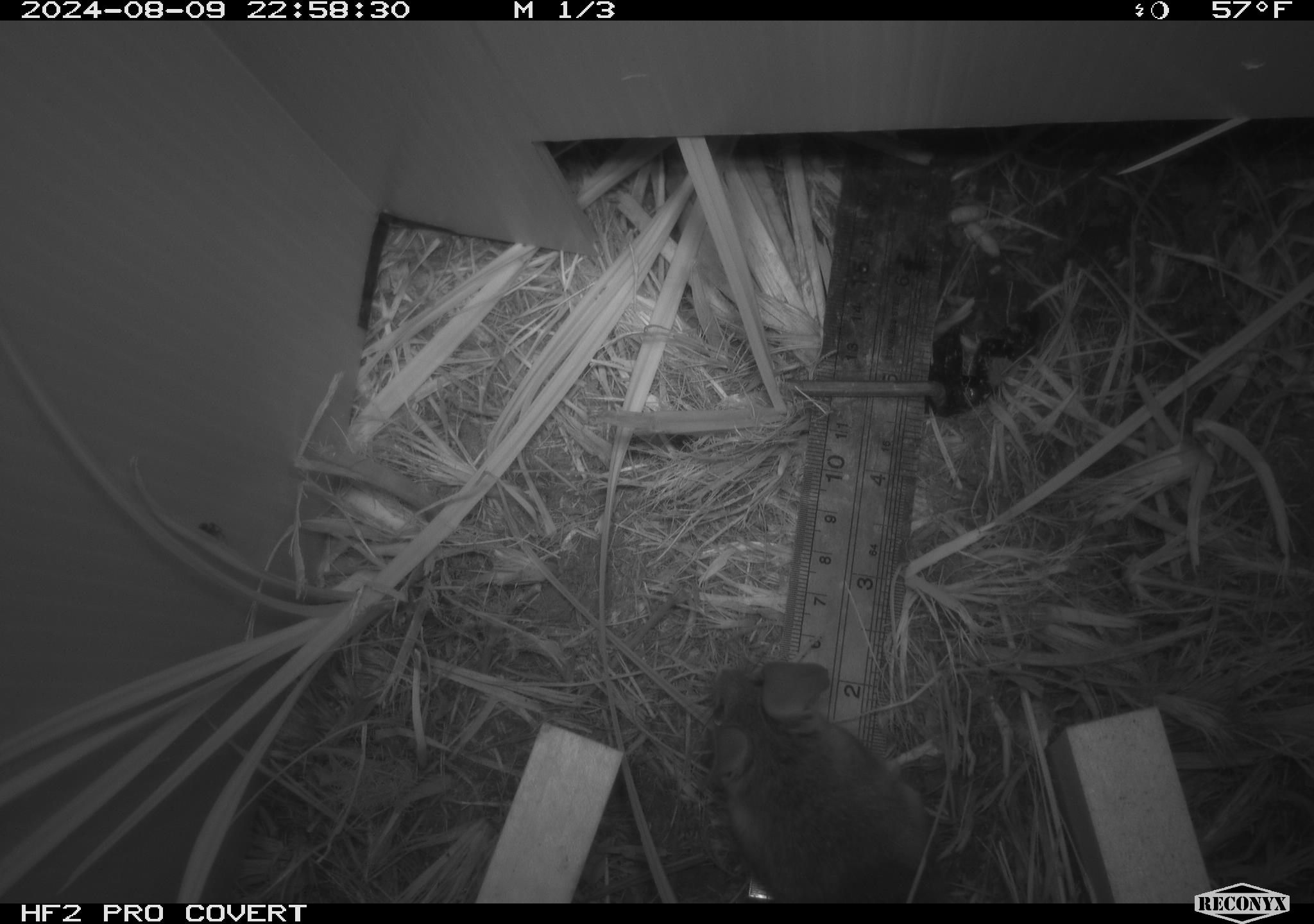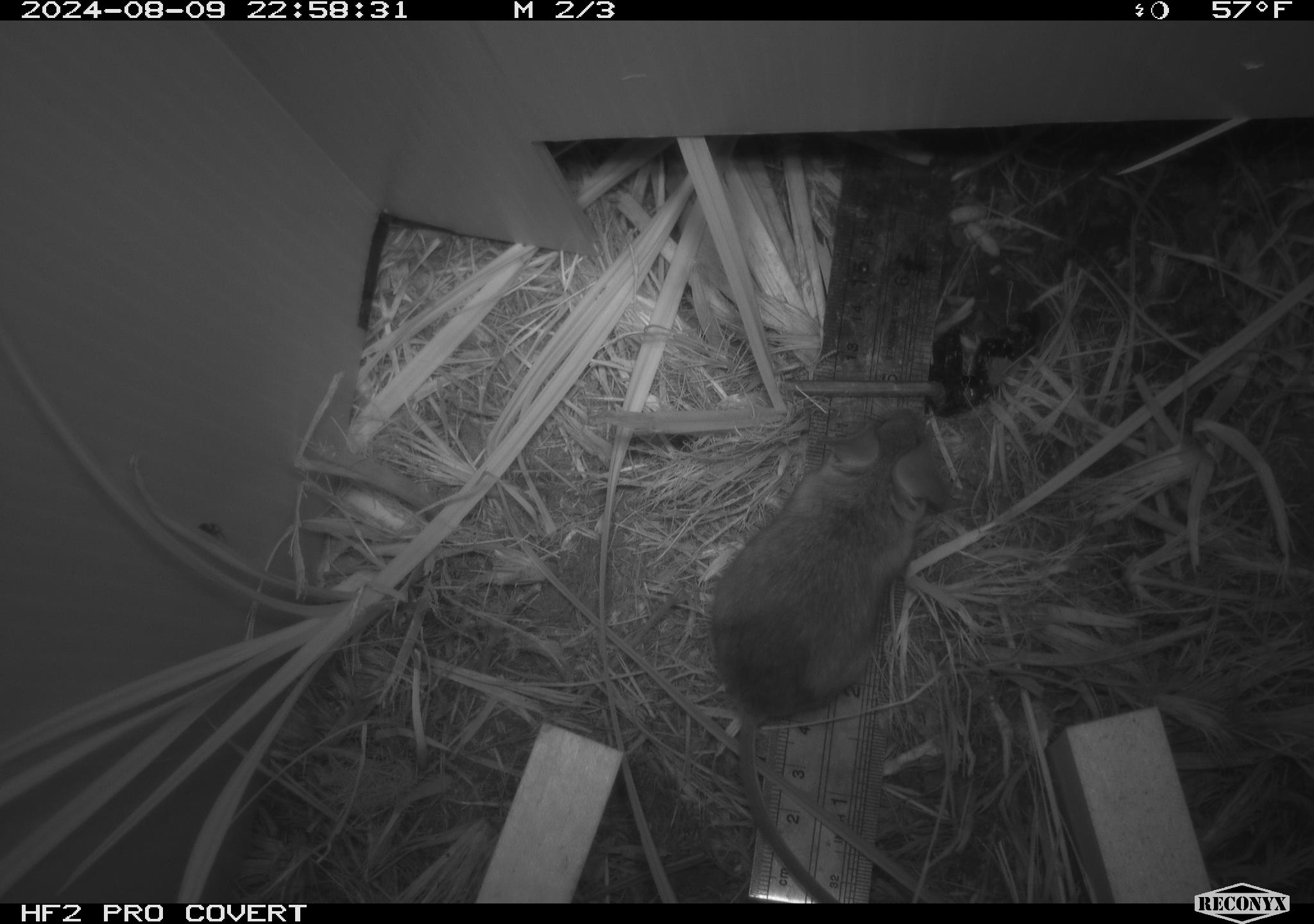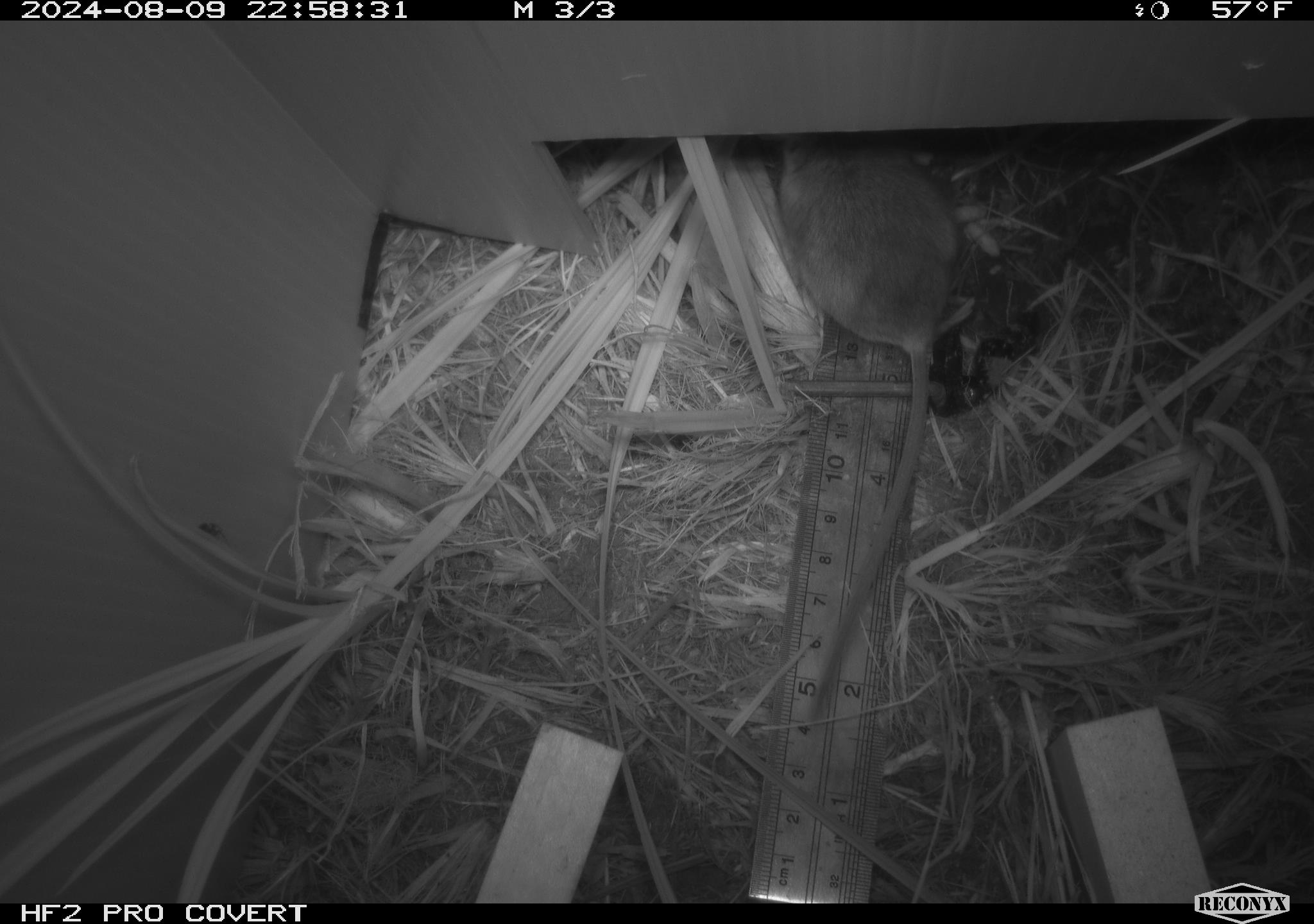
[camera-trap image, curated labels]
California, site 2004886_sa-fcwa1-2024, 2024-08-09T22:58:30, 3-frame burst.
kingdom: Animalia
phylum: Chordata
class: Mammalia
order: Rodentia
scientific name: Rodentia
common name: mouse species